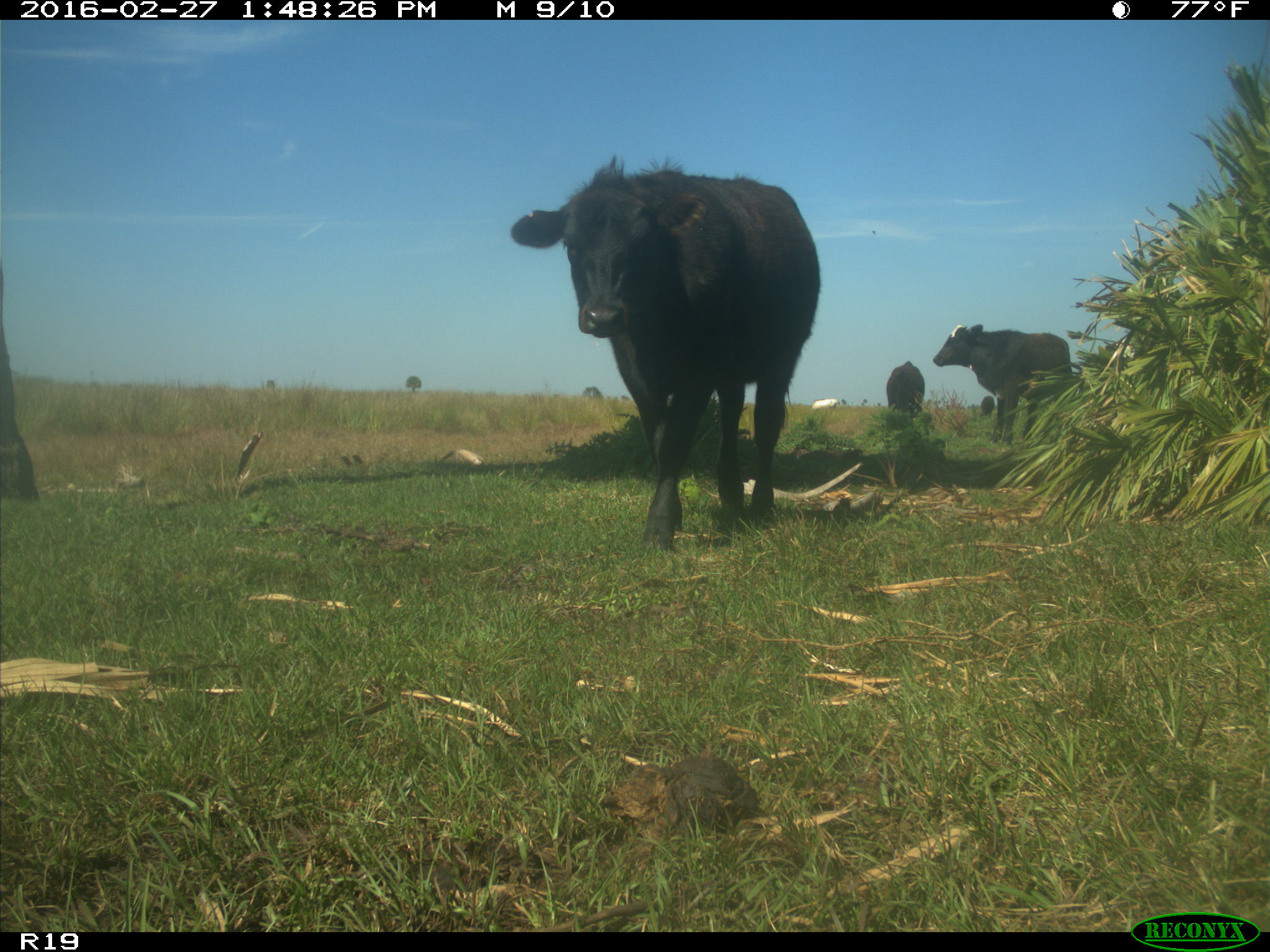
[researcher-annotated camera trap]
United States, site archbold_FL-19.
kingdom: Animalia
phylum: Chordata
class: Mammalia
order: Artiodactyla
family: Bovidae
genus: Bos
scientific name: Bos taurus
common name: domestic cow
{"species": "Bos taurus (domestic cow)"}